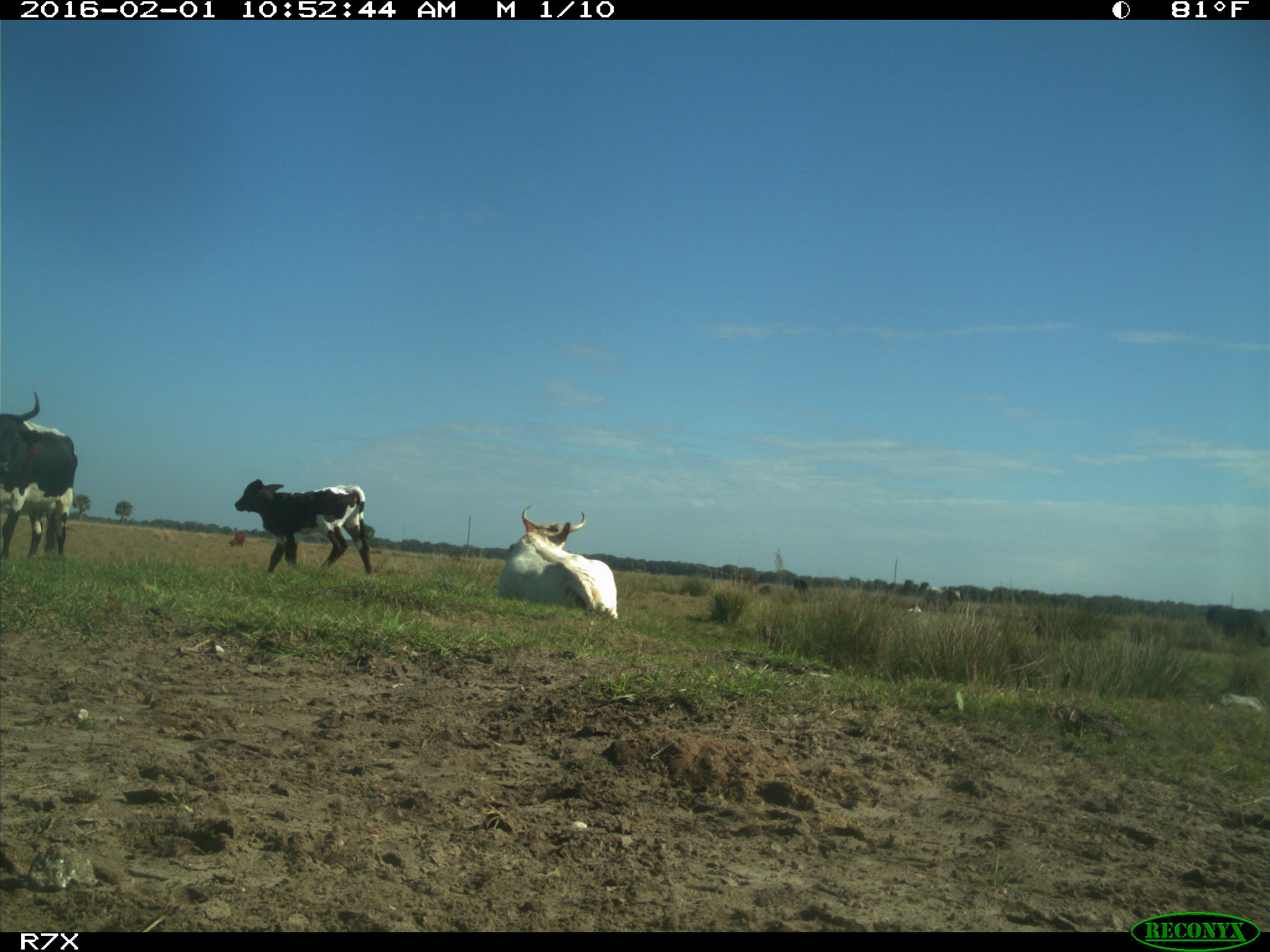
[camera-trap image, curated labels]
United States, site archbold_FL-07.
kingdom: Animalia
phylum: Chordata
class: Mammalia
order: Artiodactyla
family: Bovidae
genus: Bos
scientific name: Bos taurus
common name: domestic cow